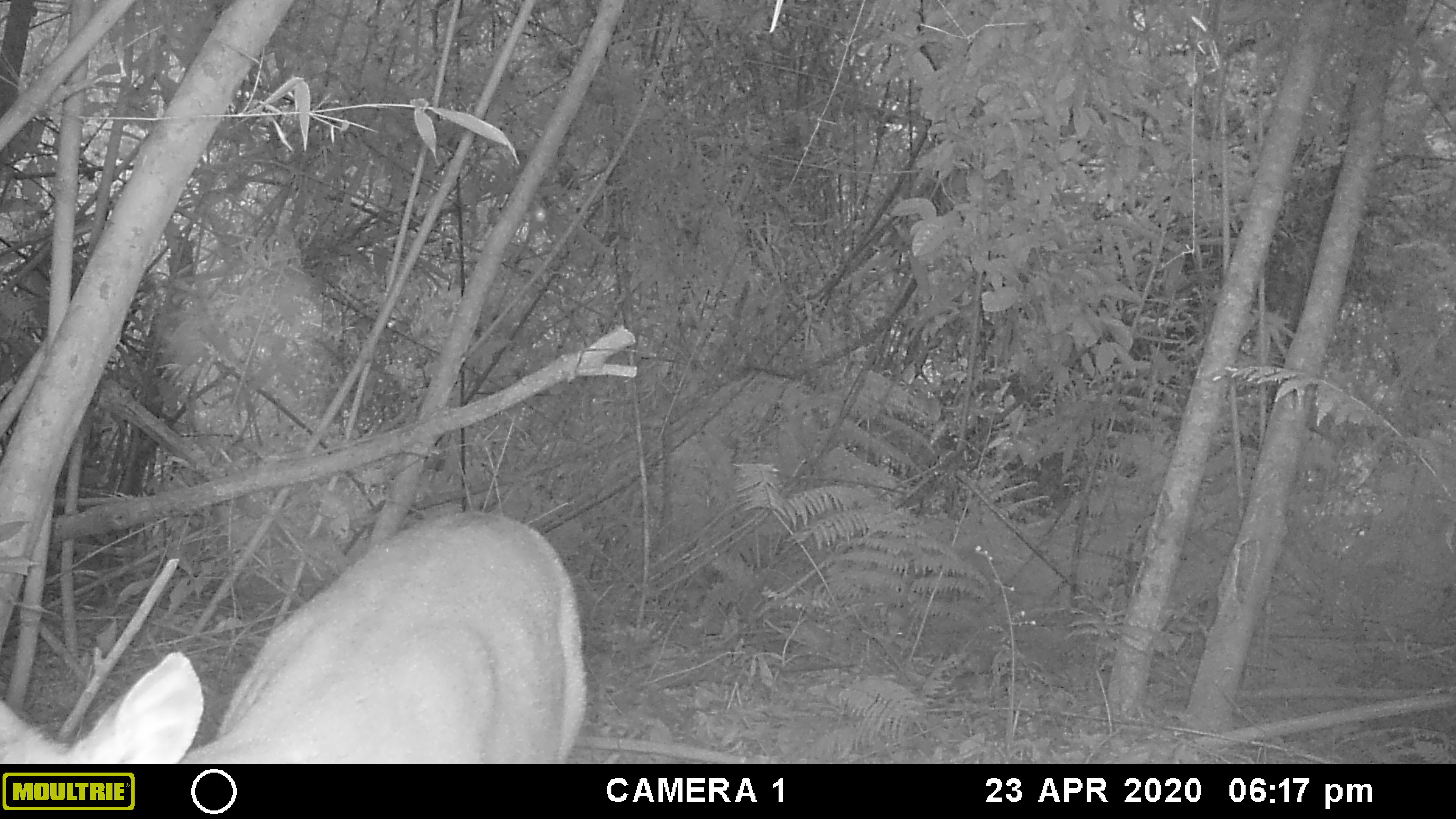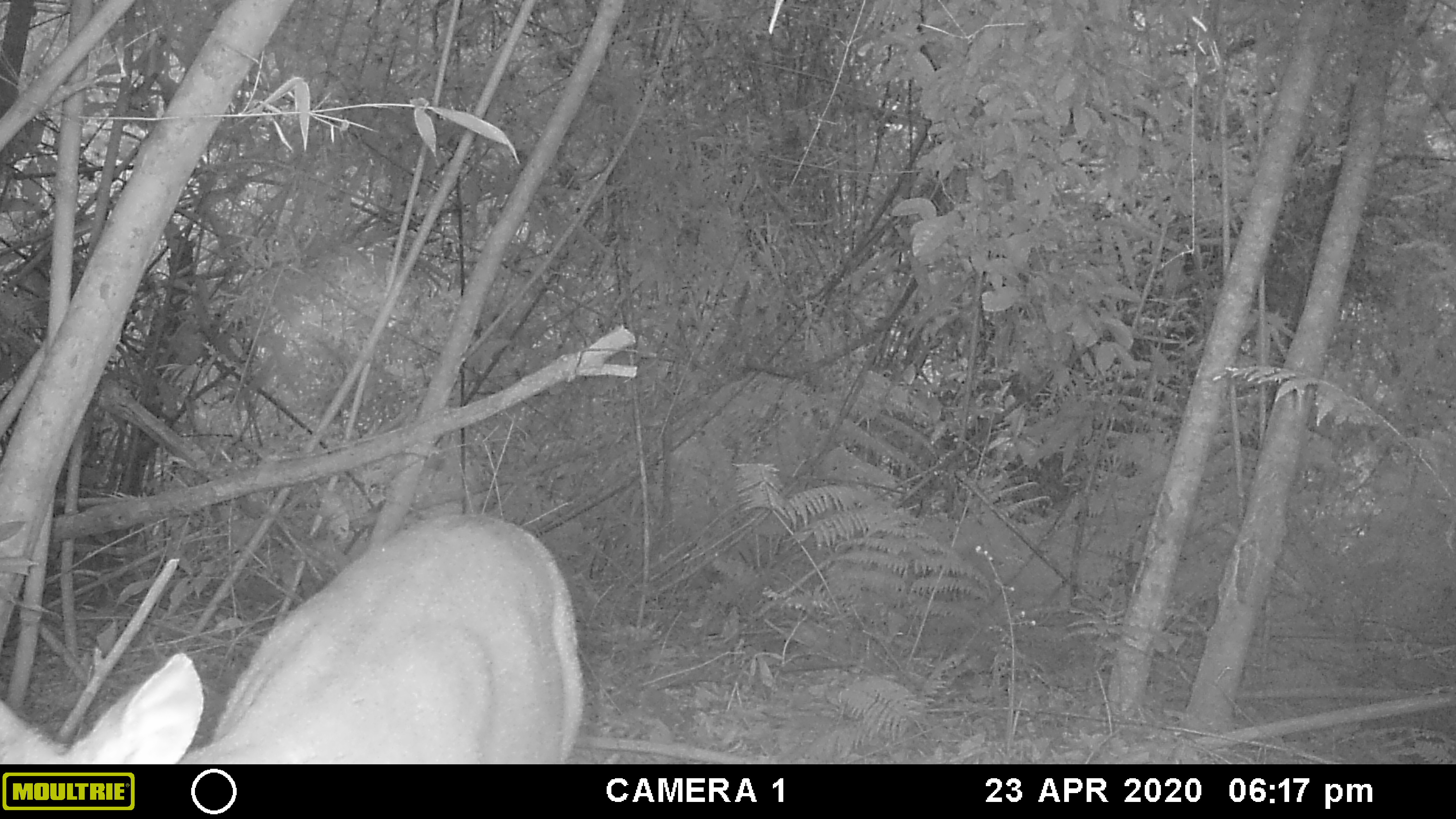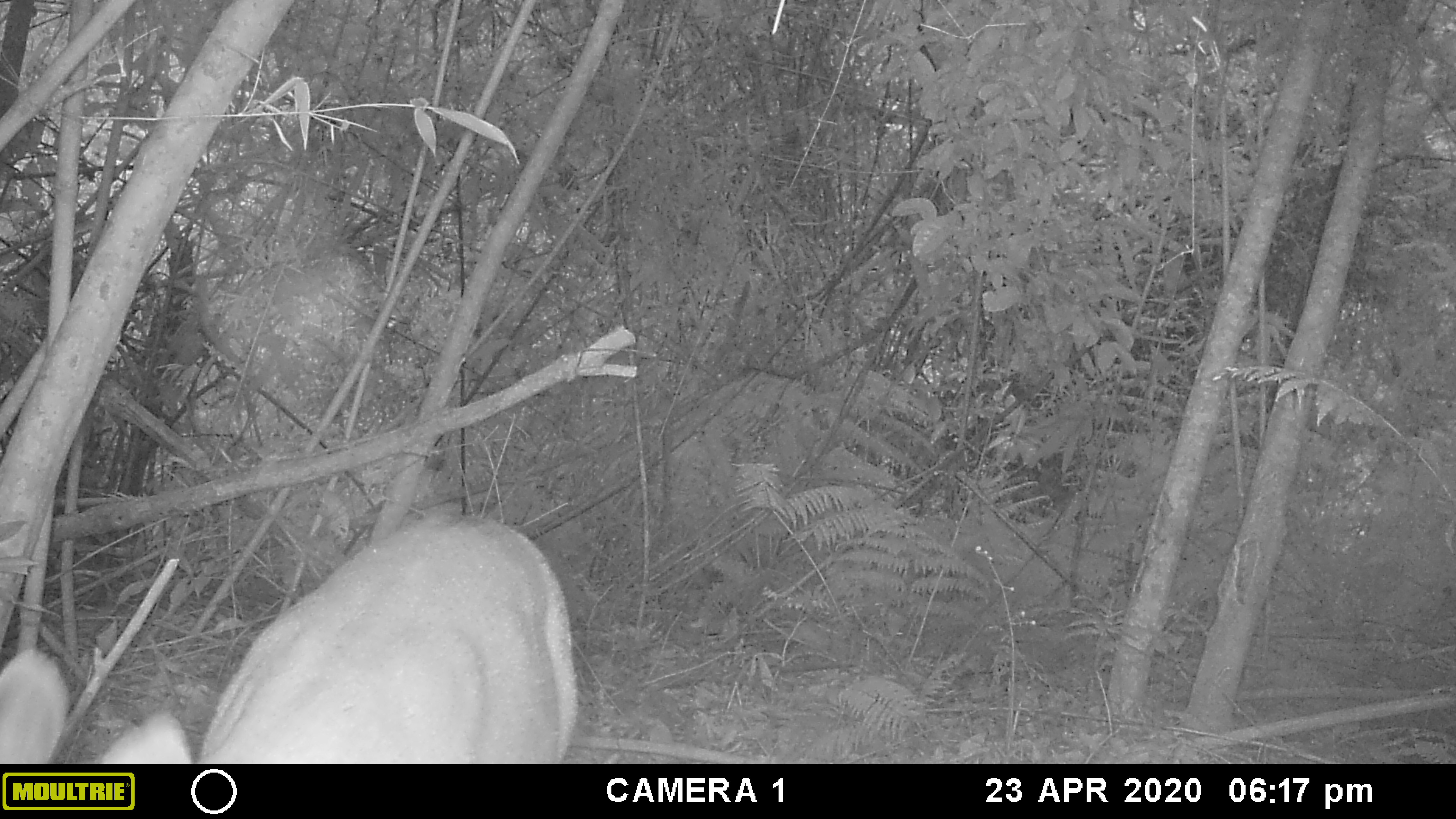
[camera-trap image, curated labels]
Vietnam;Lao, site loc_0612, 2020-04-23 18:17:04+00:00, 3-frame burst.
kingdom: Animalia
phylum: Chordata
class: Mammalia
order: Artiodactyla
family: Cervidae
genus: Muntiacus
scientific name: Muntiacus rooseveltorum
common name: roosevelt's muntjac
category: roosevelts muntjac group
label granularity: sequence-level